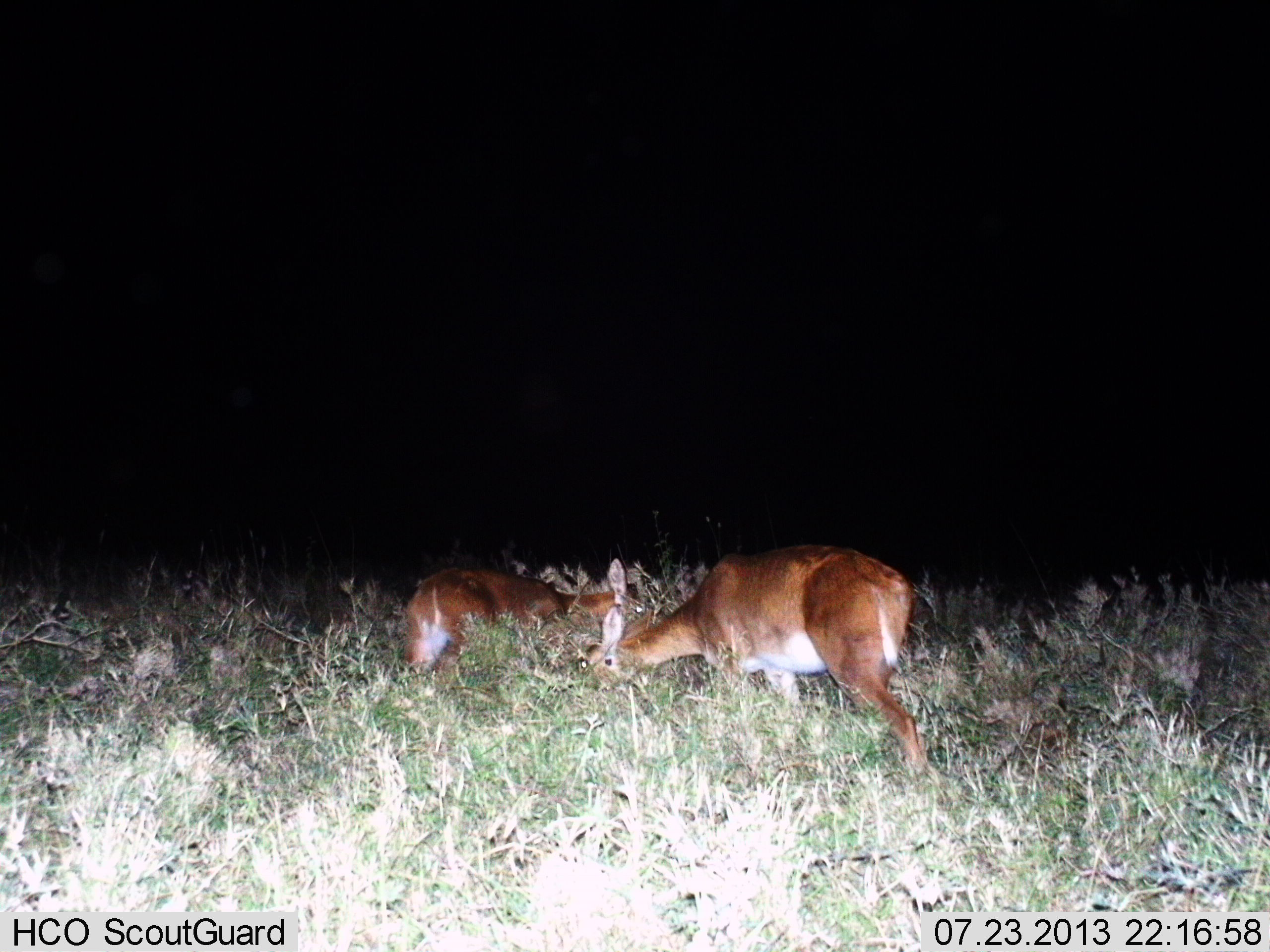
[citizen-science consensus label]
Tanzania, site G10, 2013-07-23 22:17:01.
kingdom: Animalia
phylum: Chordata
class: Mammalia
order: Artiodactyla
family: Bovidae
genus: Redunca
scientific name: Redunca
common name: reedbuck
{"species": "reedbuck (Redunca)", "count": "2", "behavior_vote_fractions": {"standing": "10%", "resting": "0%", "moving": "0%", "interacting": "0%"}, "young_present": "0%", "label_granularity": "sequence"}